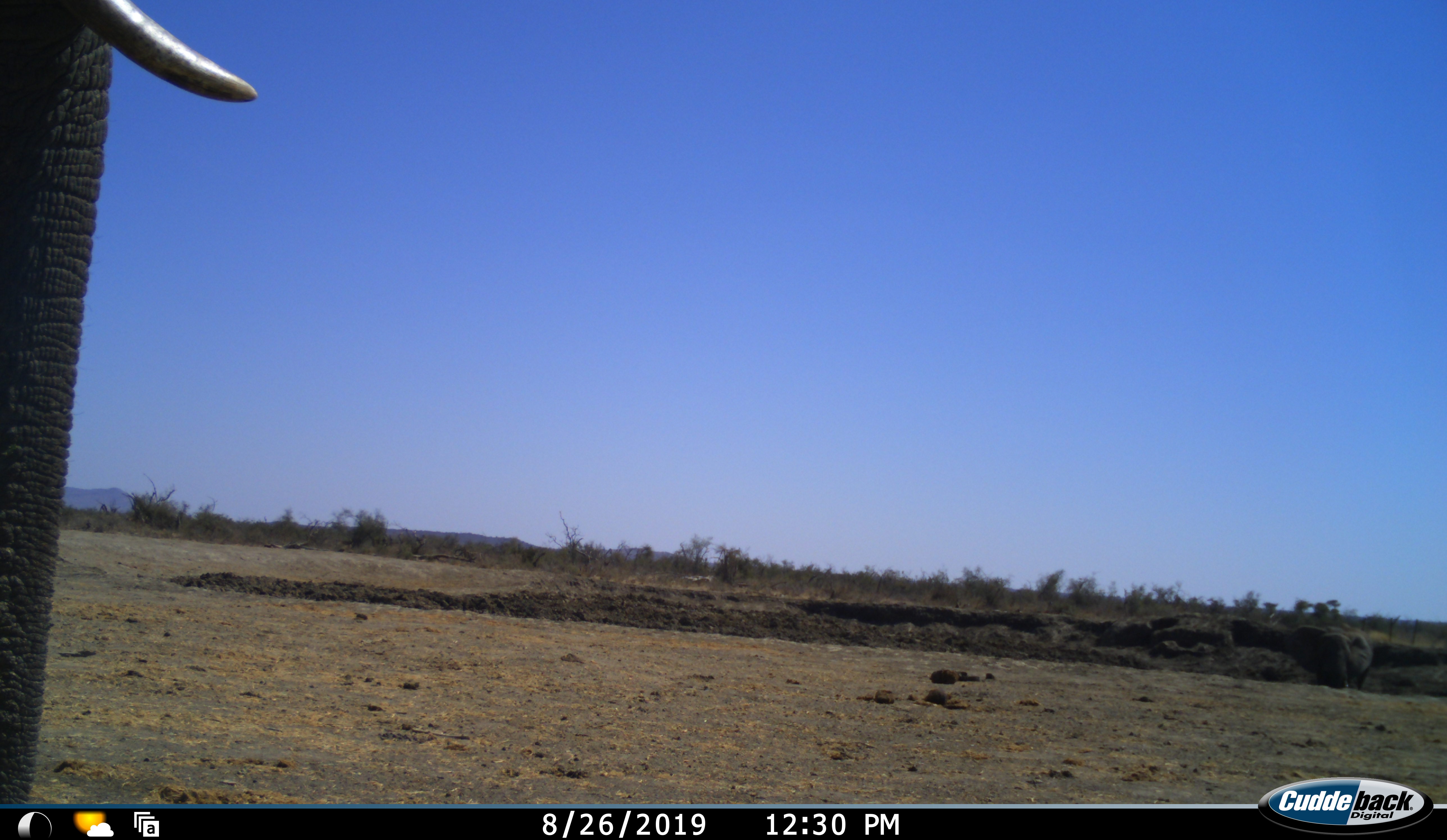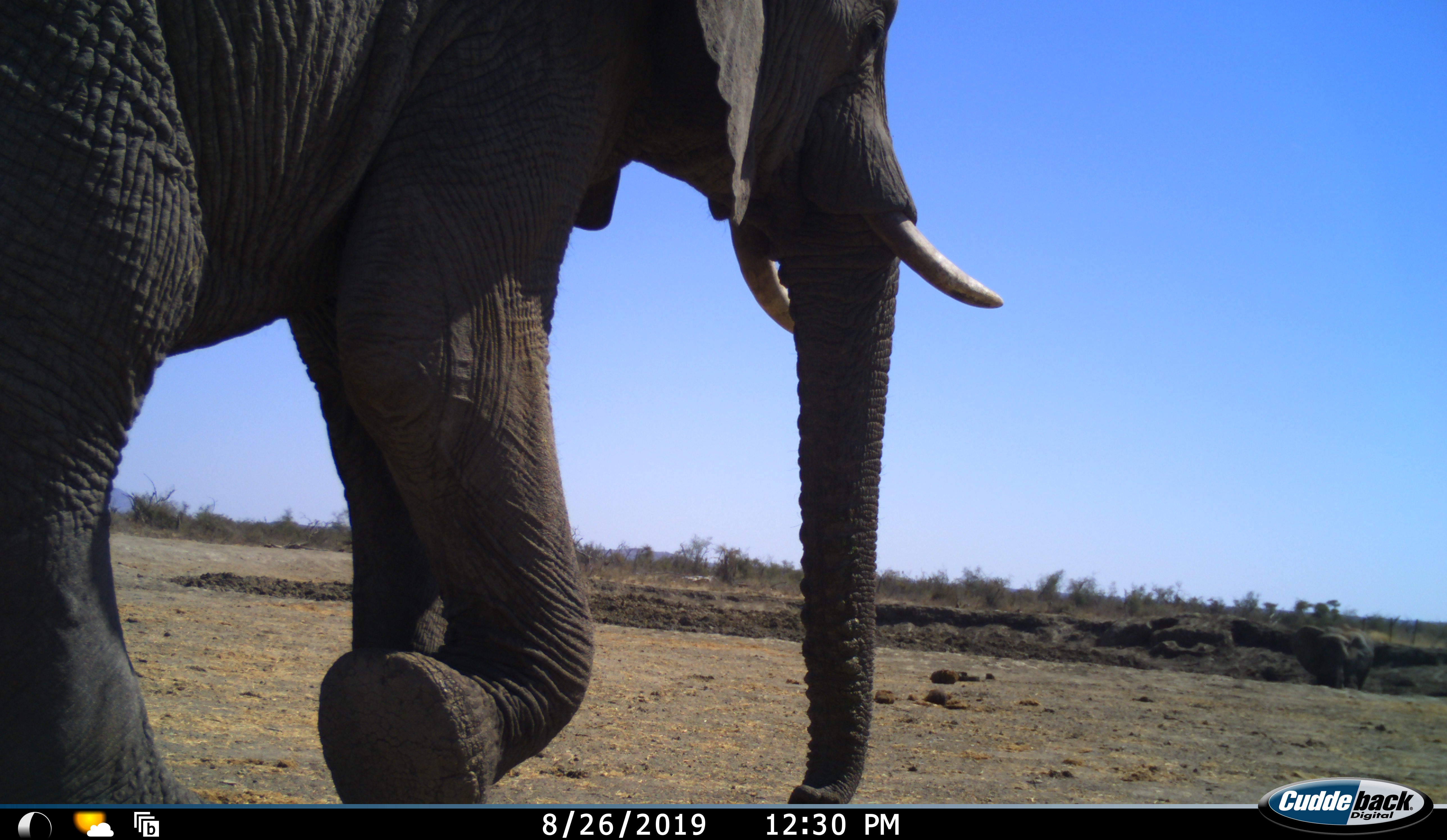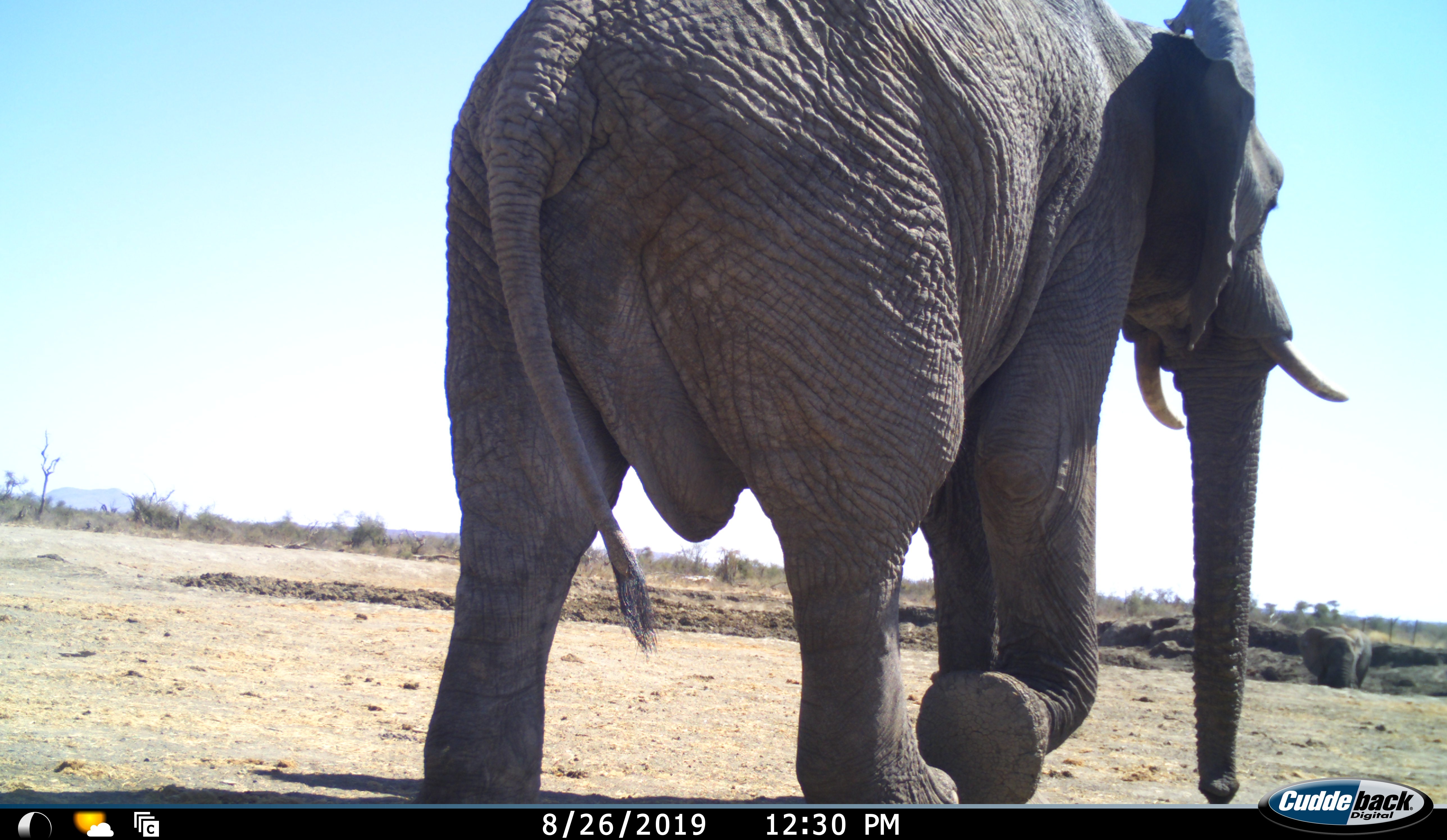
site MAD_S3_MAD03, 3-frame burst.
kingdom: Animalia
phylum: Chordata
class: Mammalia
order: Proboscidea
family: Elephantidae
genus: Loxodonta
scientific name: Loxodonta africana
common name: african bush elephant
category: elephant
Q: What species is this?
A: Elephant (african bush elephant) (Loxodonta africana).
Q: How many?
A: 1.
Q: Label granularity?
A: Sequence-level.